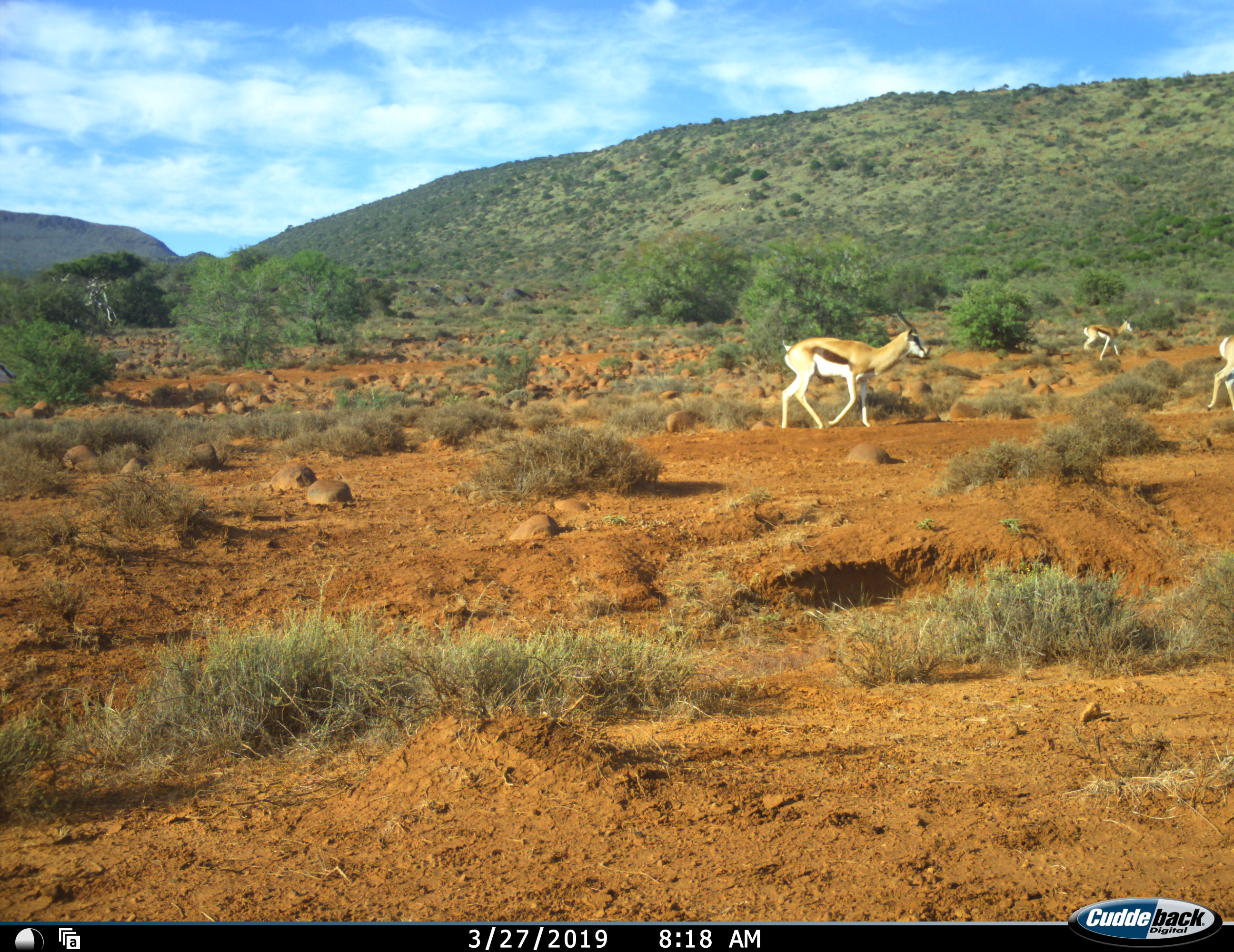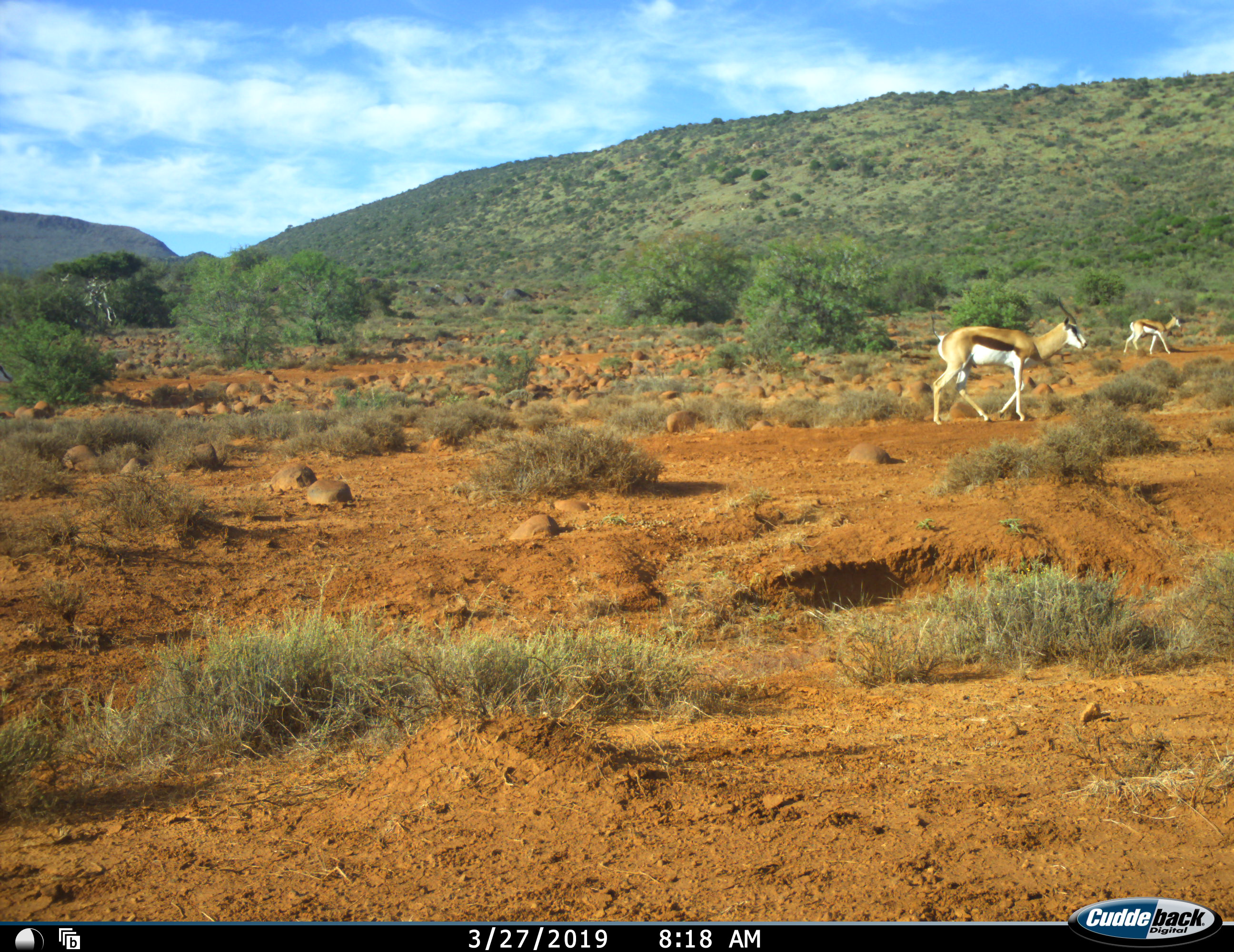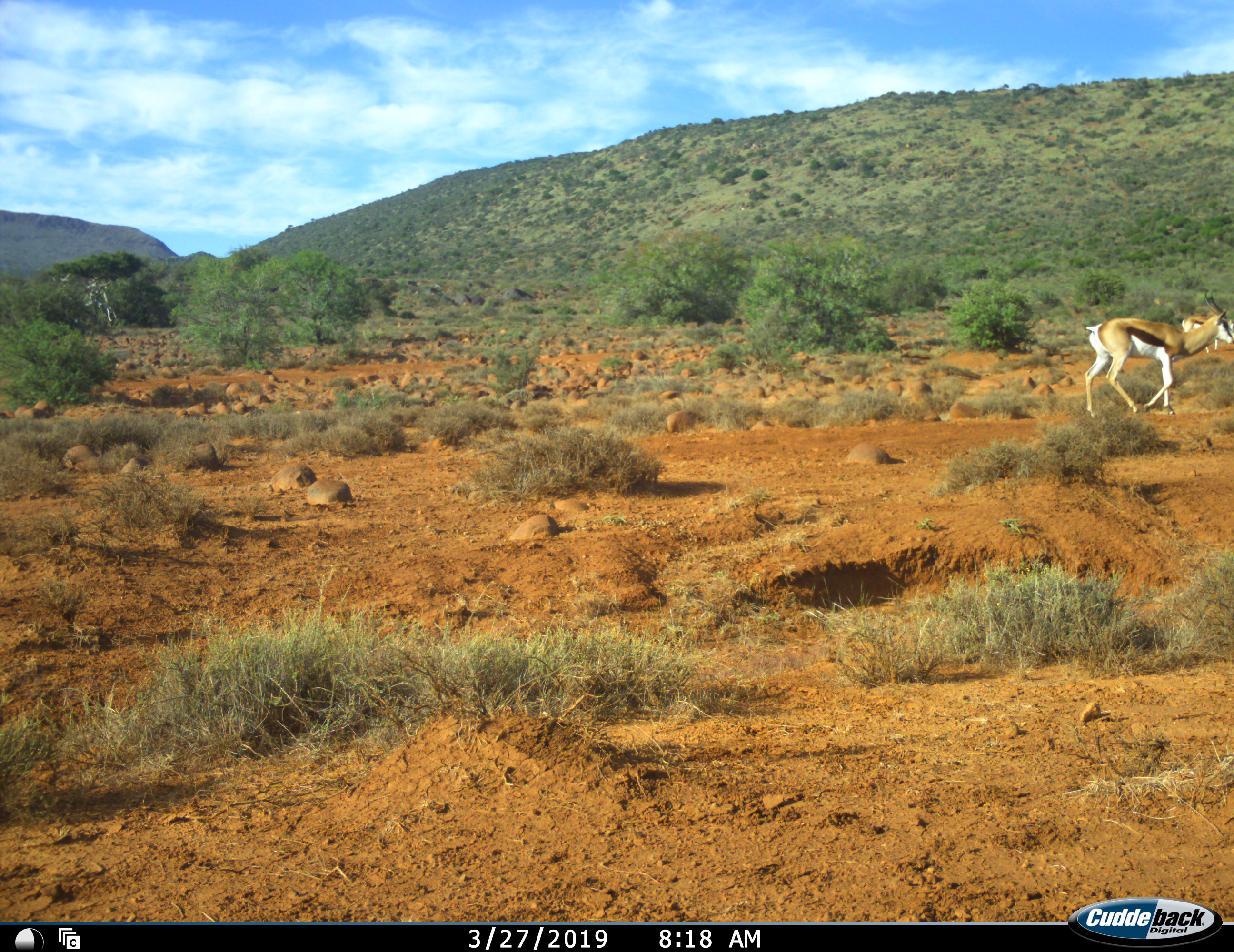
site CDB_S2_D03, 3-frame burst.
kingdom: Animalia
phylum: Chordata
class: Mammalia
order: Artiodactyla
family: Bovidae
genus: Antidorcas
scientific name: Antidorcas marsupialis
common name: springbok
Springbok (Antidorcas marsupialis), count 3. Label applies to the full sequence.